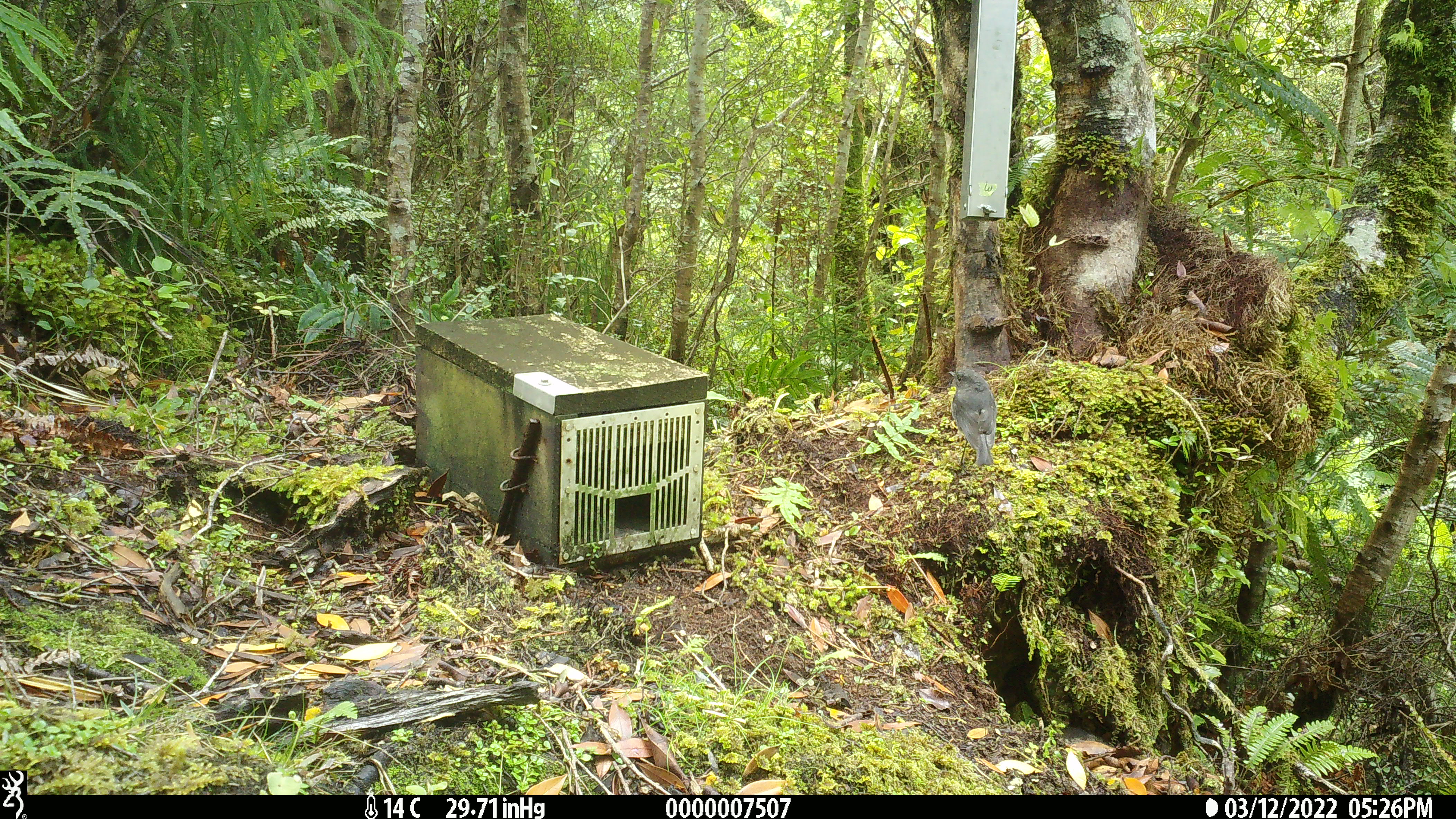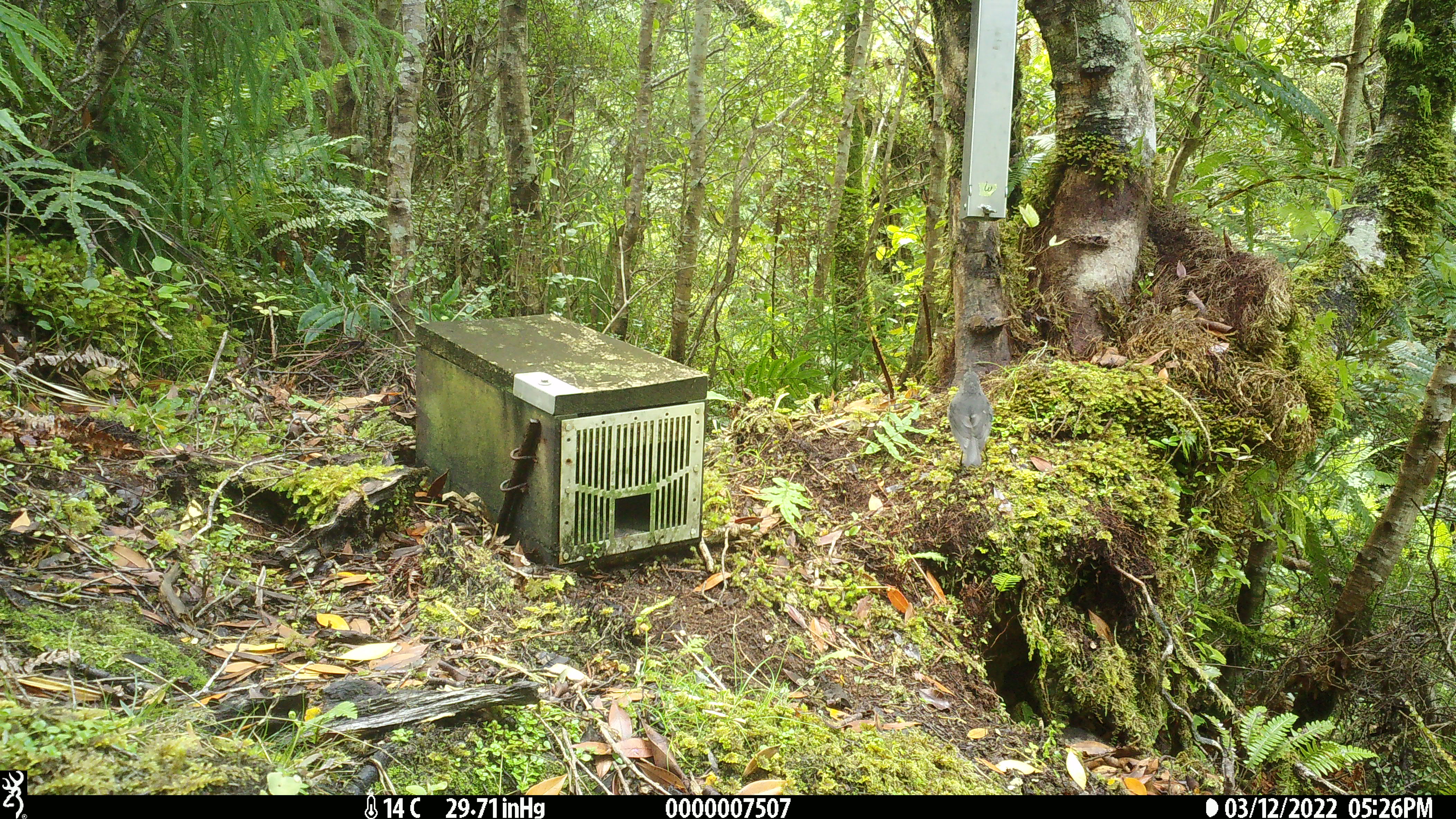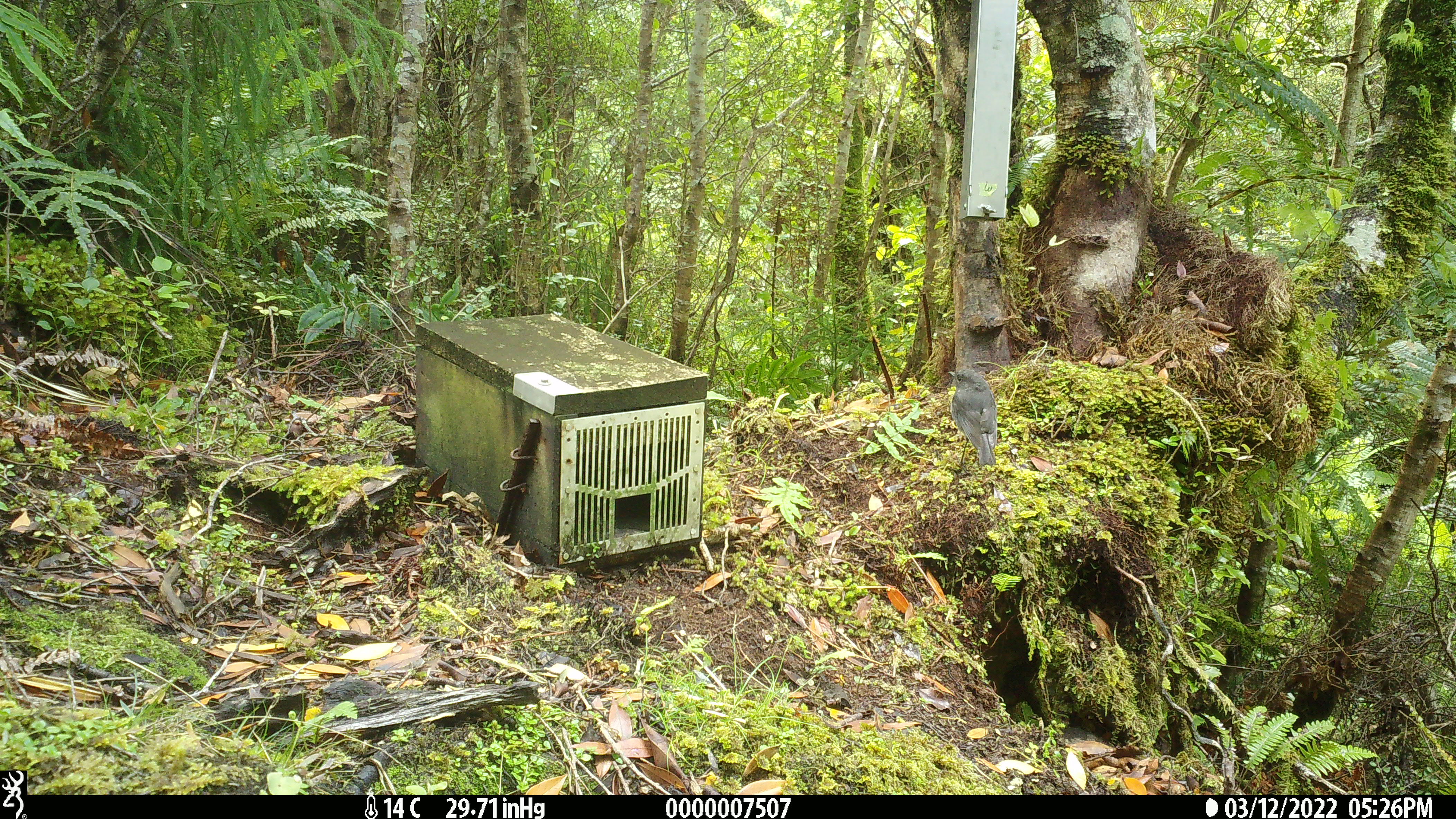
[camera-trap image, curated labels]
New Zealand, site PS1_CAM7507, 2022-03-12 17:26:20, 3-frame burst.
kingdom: Animalia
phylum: Chordata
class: Aves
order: Passeriformes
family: Petroicidae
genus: Petroica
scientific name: Petroica australis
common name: new zealand robin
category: robin